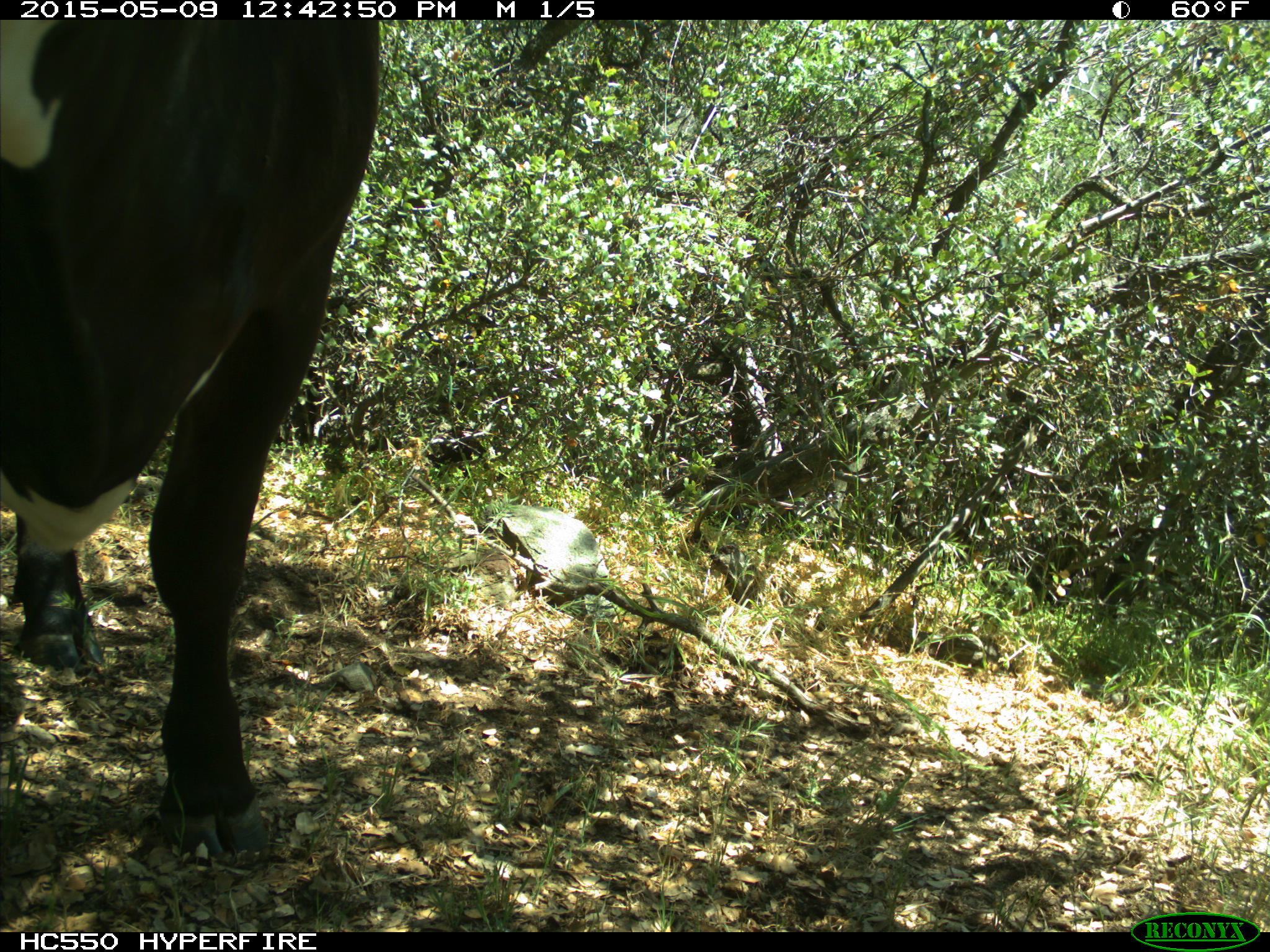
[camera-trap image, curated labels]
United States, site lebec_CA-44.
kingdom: Animalia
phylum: Chordata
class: Mammalia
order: Artiodactyla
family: Bovidae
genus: Bos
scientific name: Bos taurus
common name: domestic cow